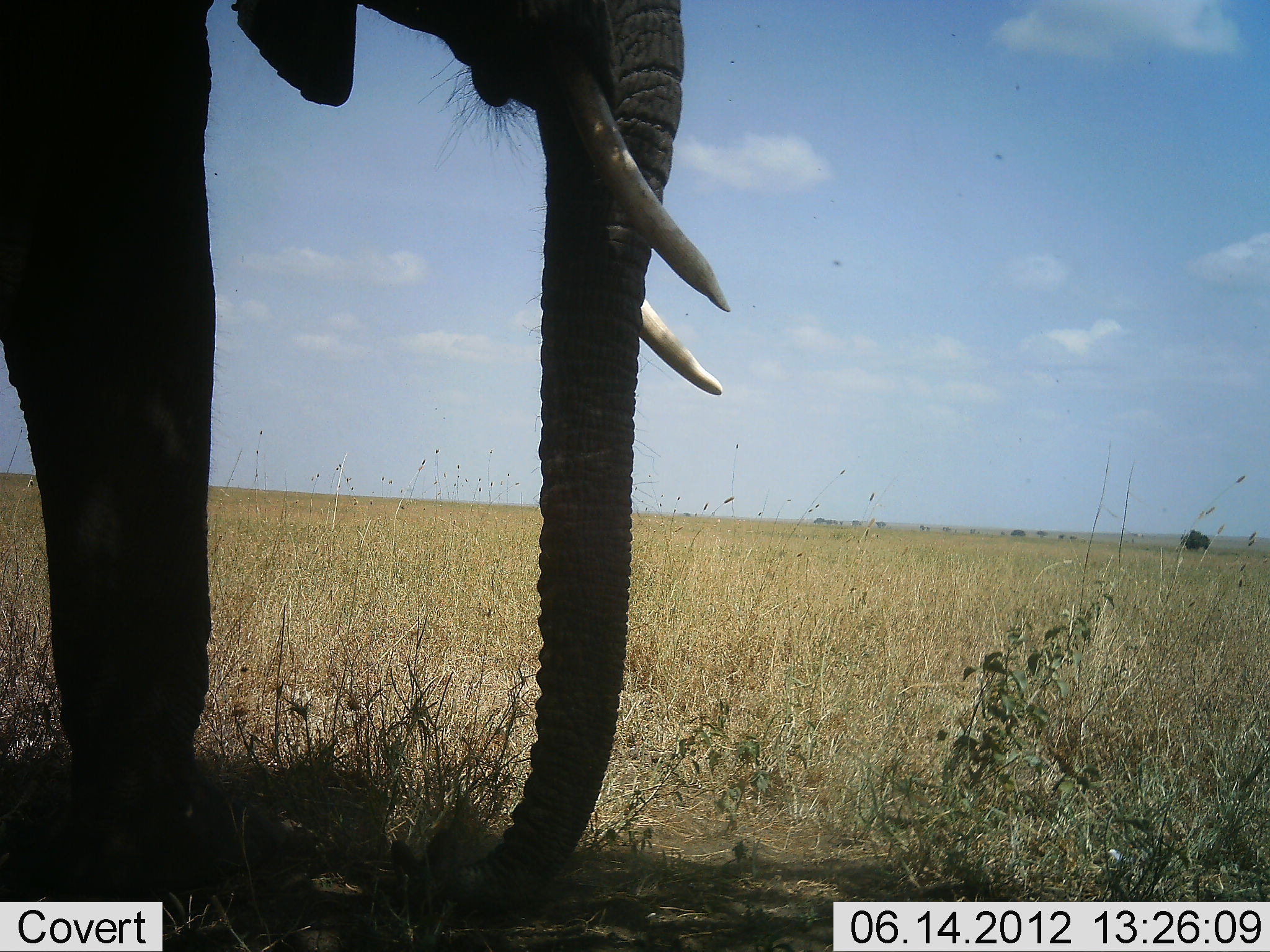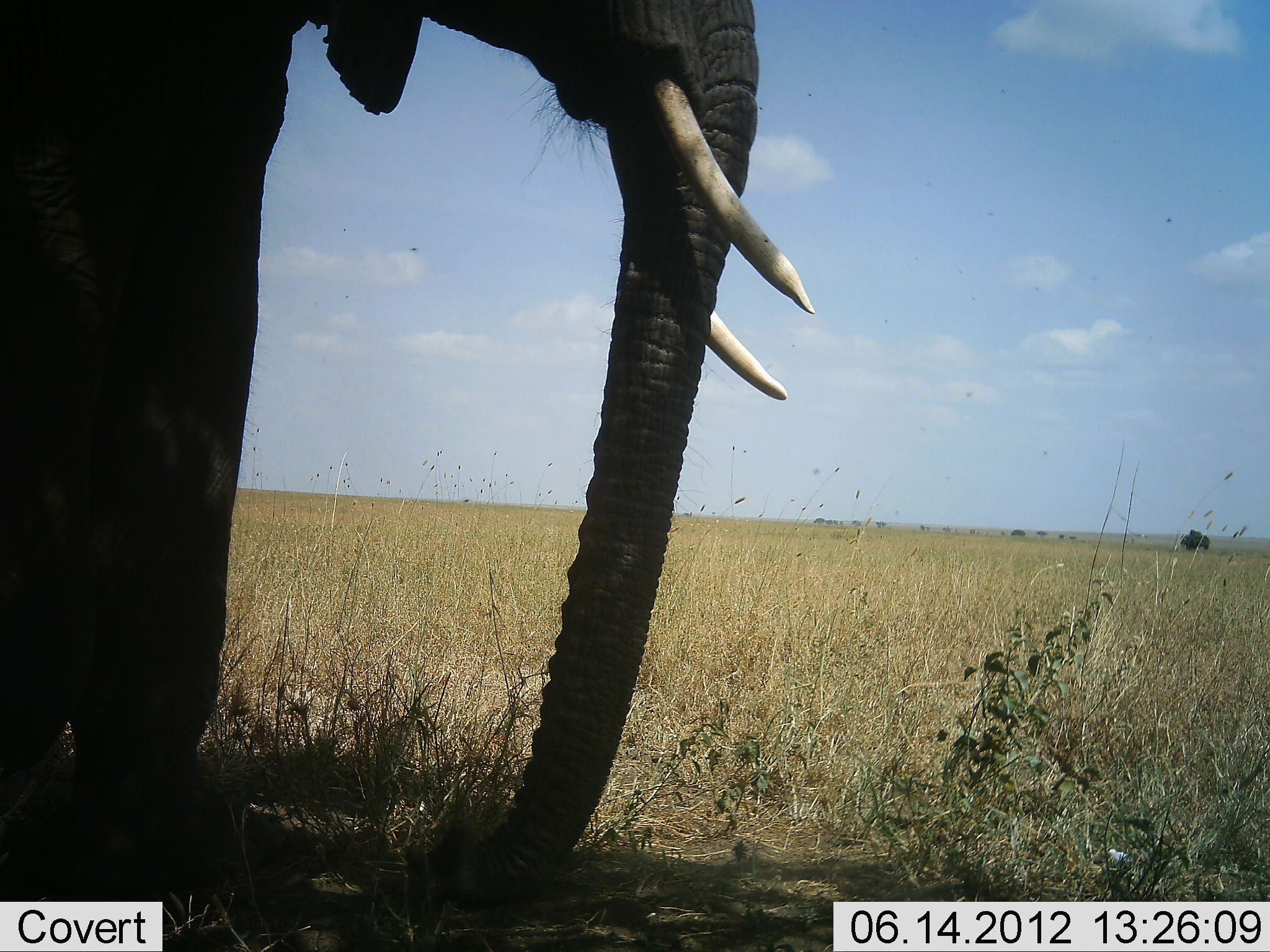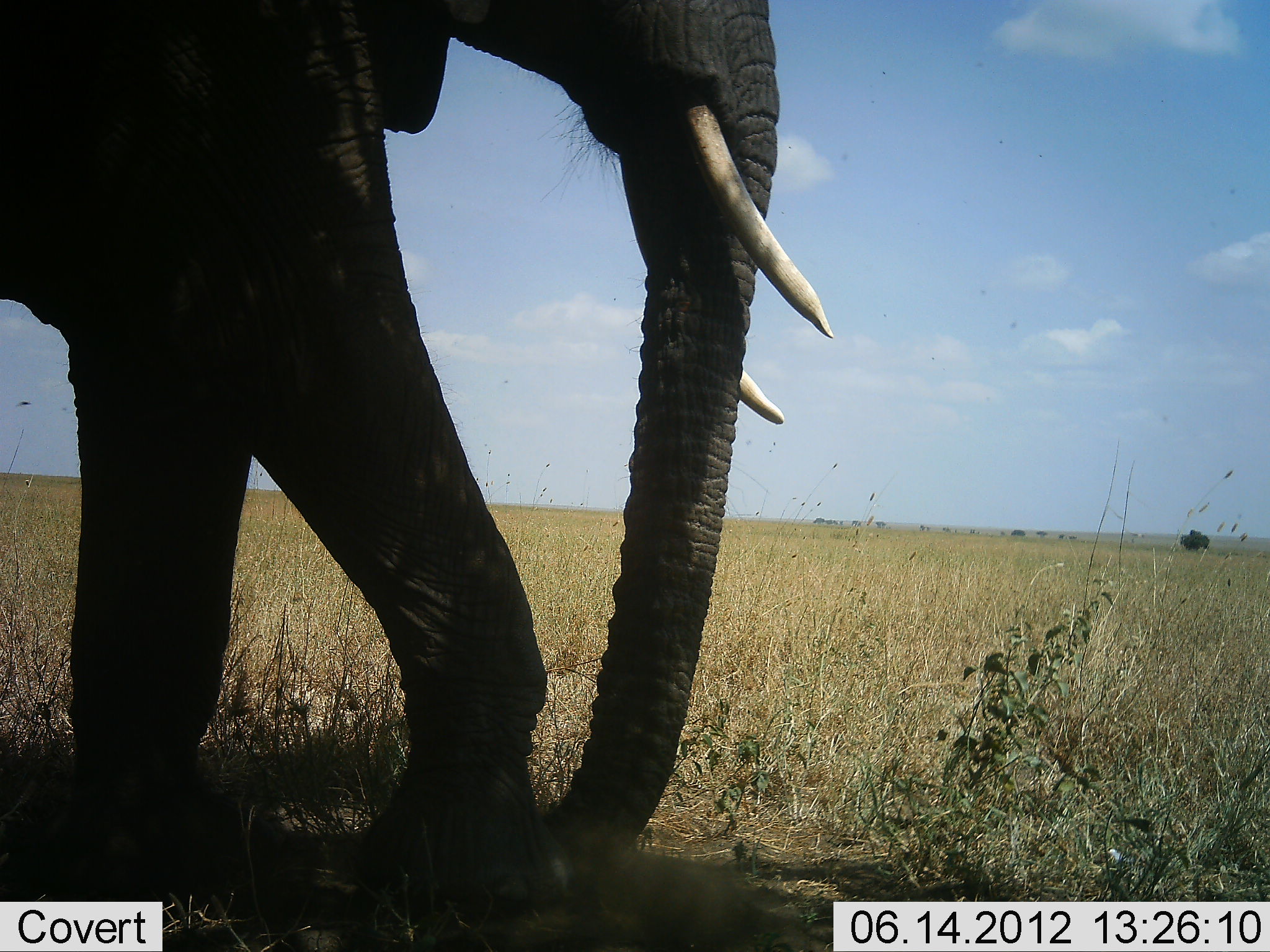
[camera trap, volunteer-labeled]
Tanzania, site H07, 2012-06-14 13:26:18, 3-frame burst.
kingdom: Animalia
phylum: Chordata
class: Mammalia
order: Proboscidea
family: Elephantidae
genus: Loxodonta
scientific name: Loxodonta africana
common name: african bush elephant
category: elephant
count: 1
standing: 40%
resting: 0%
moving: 60%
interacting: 0%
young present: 0%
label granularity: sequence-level